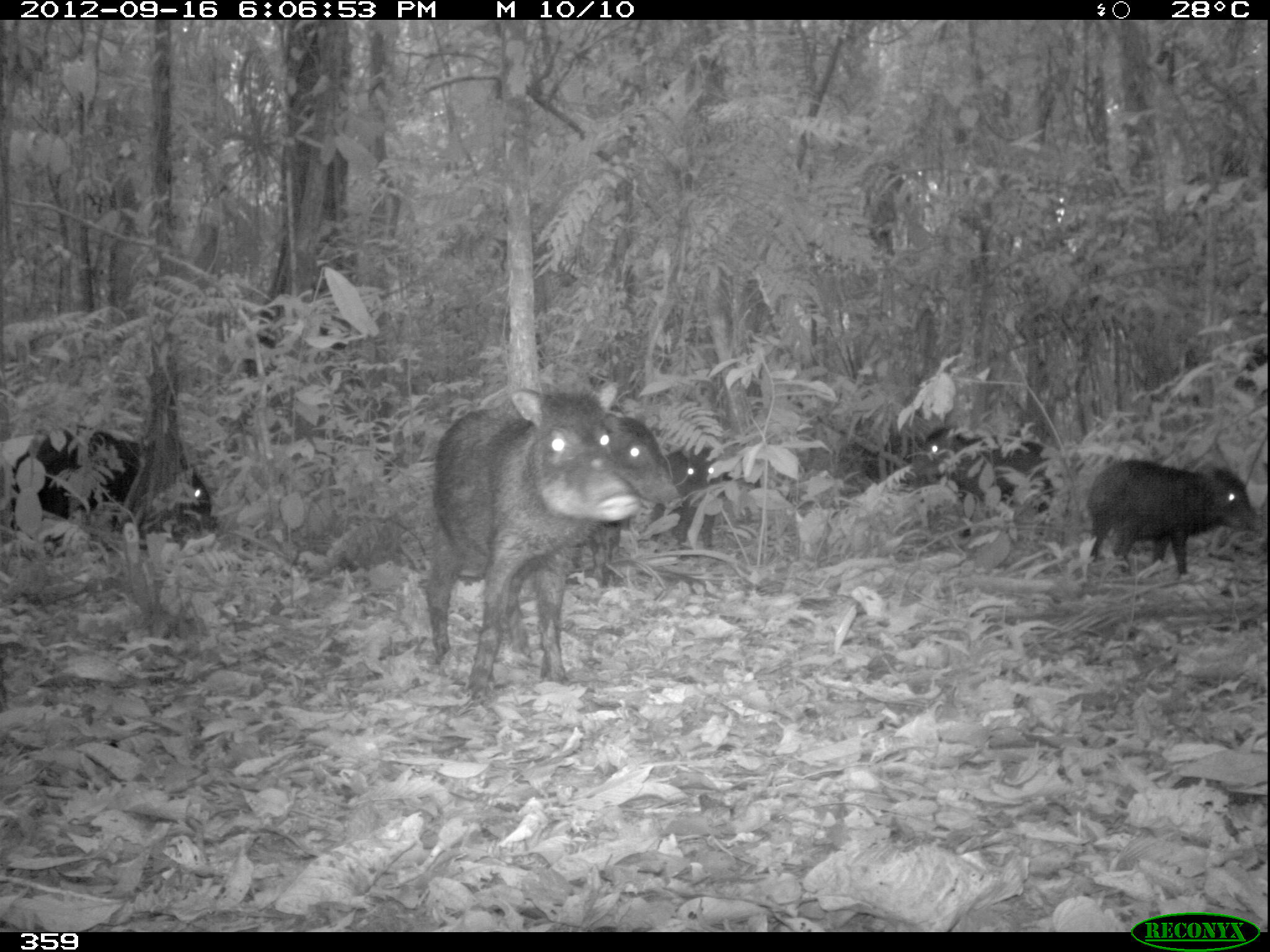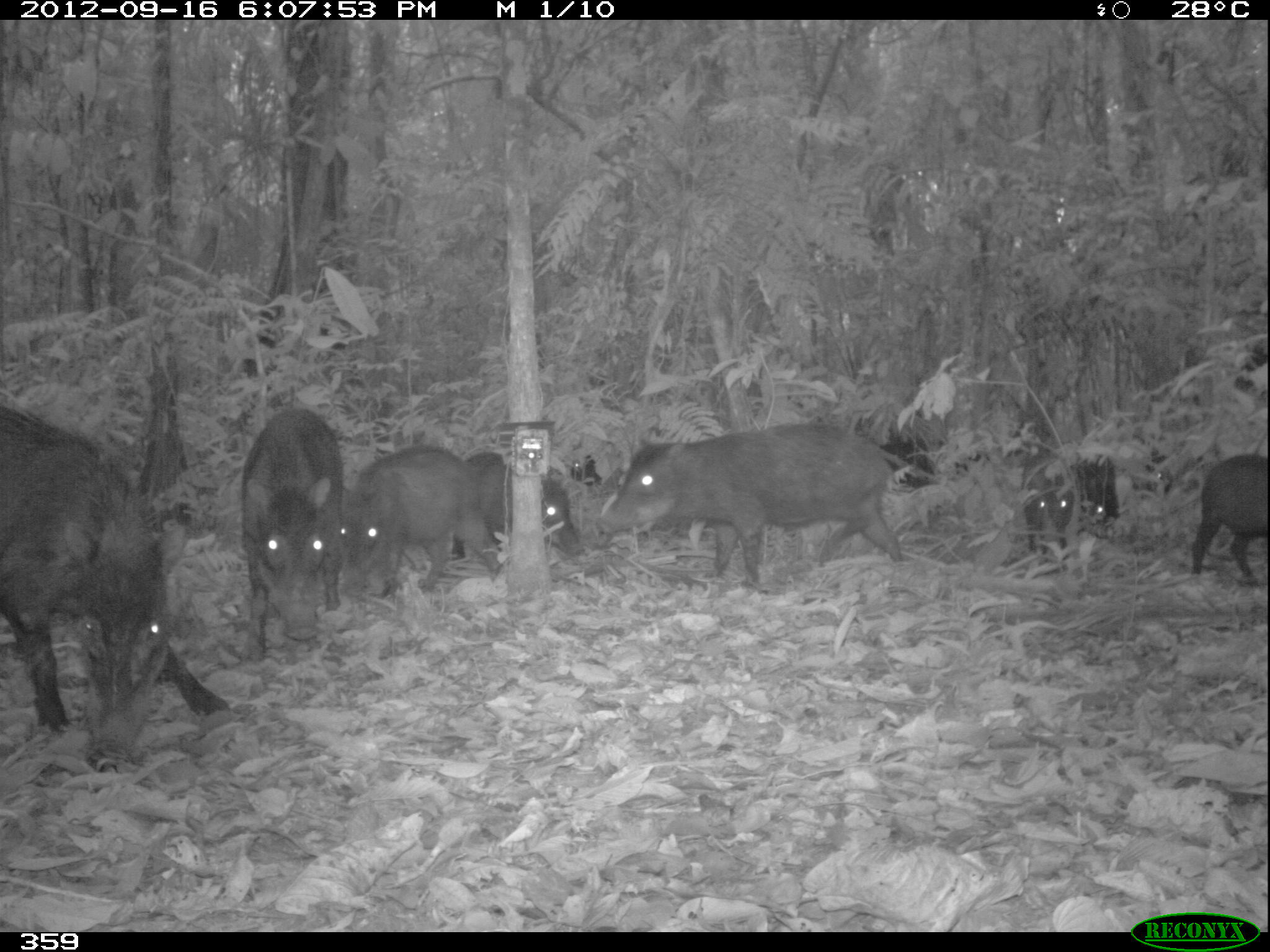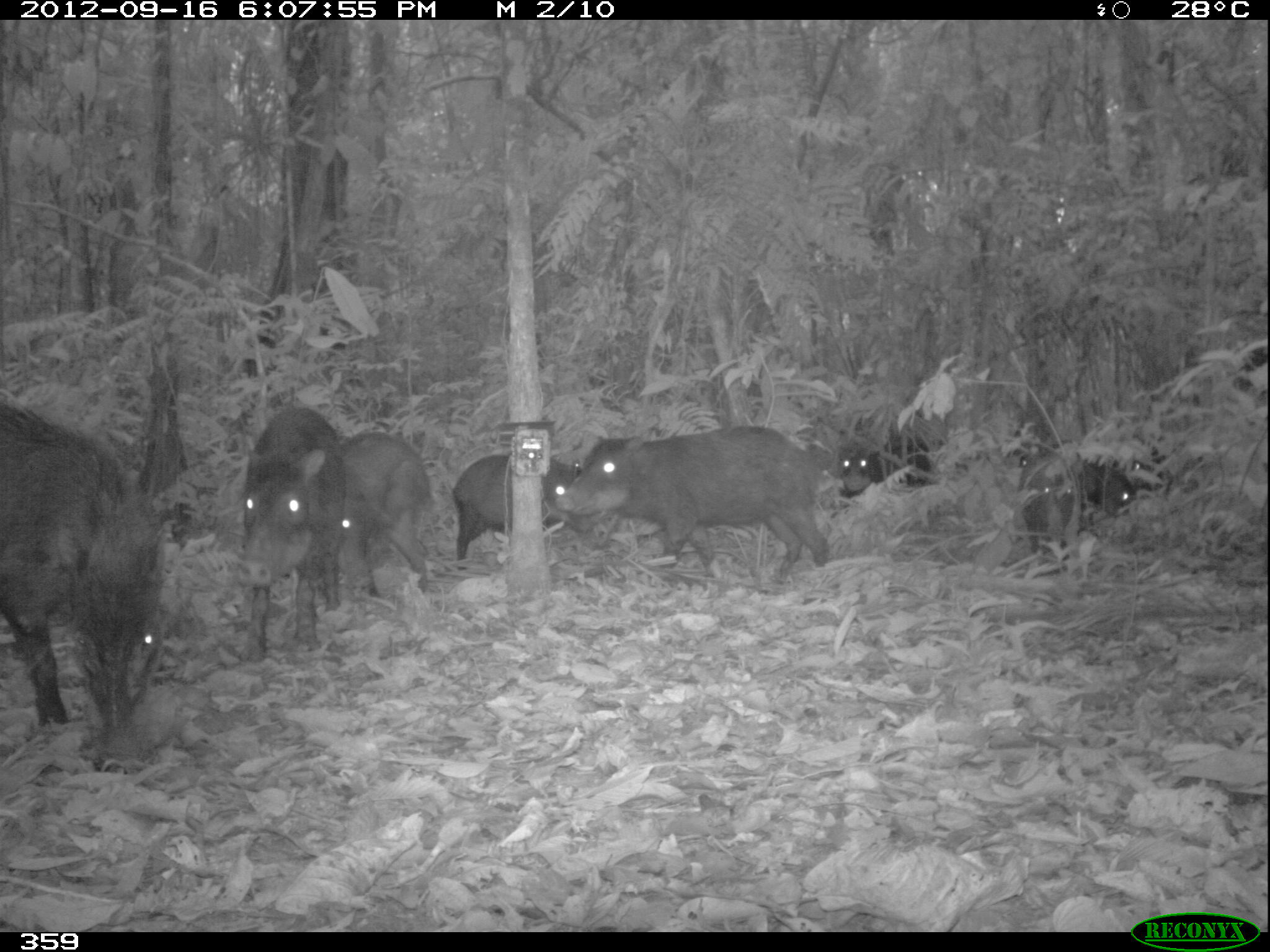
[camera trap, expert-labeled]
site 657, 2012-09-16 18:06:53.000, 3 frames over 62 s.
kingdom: Animalia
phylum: Chordata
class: Mammalia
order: Artiodactyla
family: Tayassuidae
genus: Tayassu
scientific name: Tayassu pecari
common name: white-lipped peccary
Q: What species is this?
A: Tayassu pecari (white-lipped peccary).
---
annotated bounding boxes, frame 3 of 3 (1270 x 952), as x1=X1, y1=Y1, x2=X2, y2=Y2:
tayassu pecari: x1=0, y1=395, x2=170, y2=764; x1=553, y1=428, x2=832, y2=584; x1=230, y1=400, x2=337, y2=663; x1=328, y1=432, x2=428, y2=595; x1=454, y1=451, x2=594, y2=562; x1=1017, y1=449, x2=1079, y2=569; x1=836, y1=428, x2=929, y2=495; x1=1074, y1=450, x2=1140, y2=514